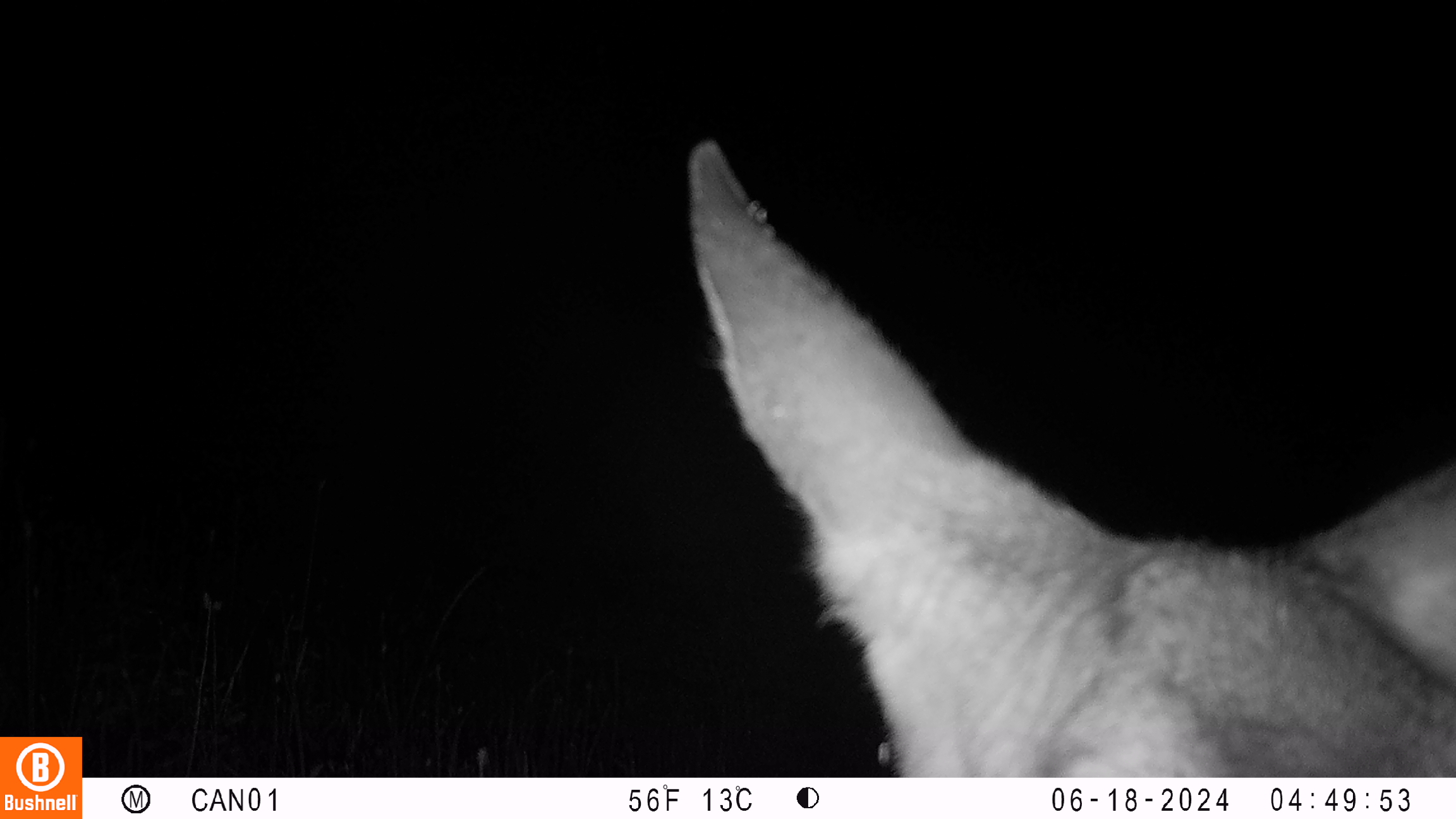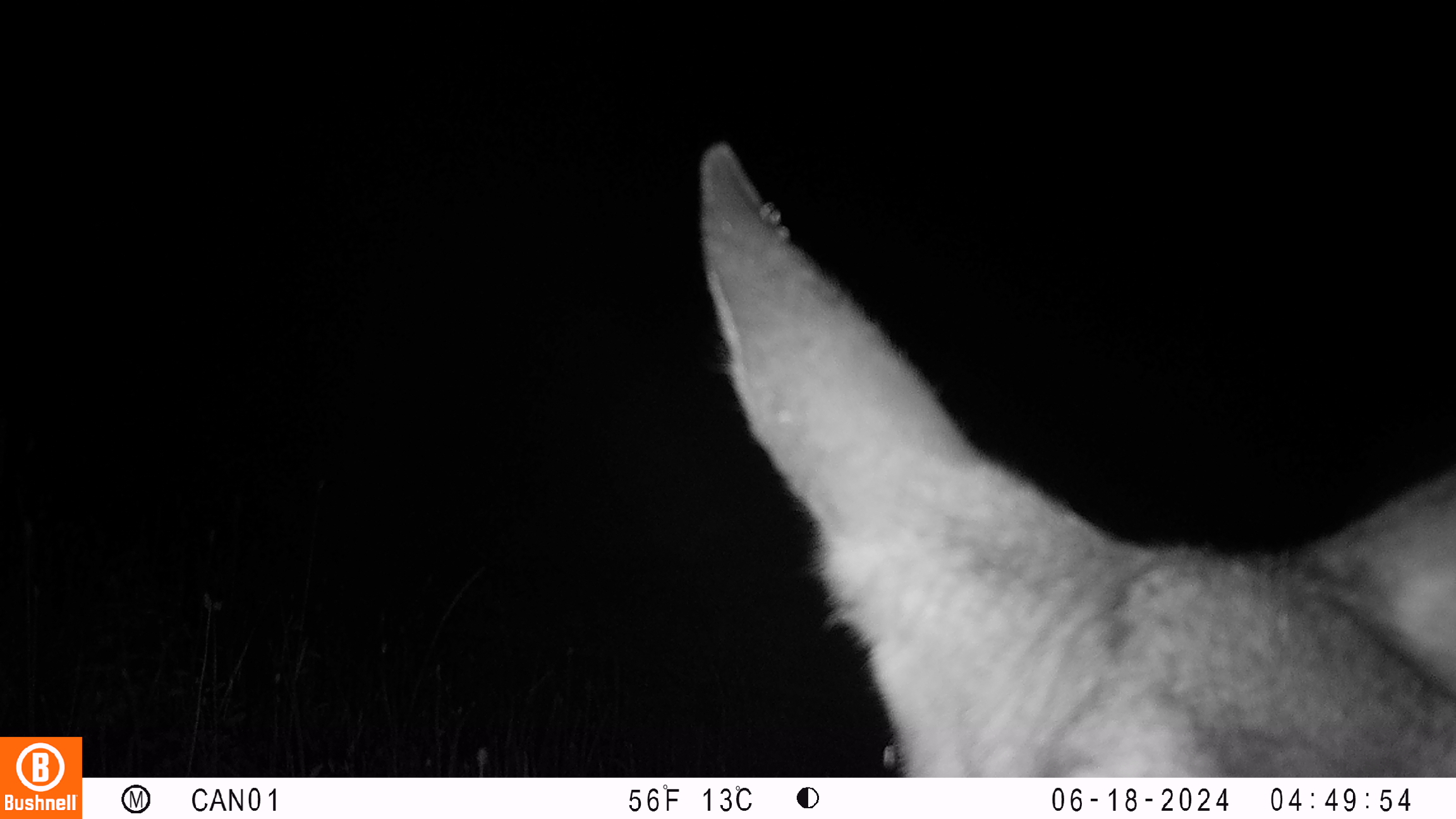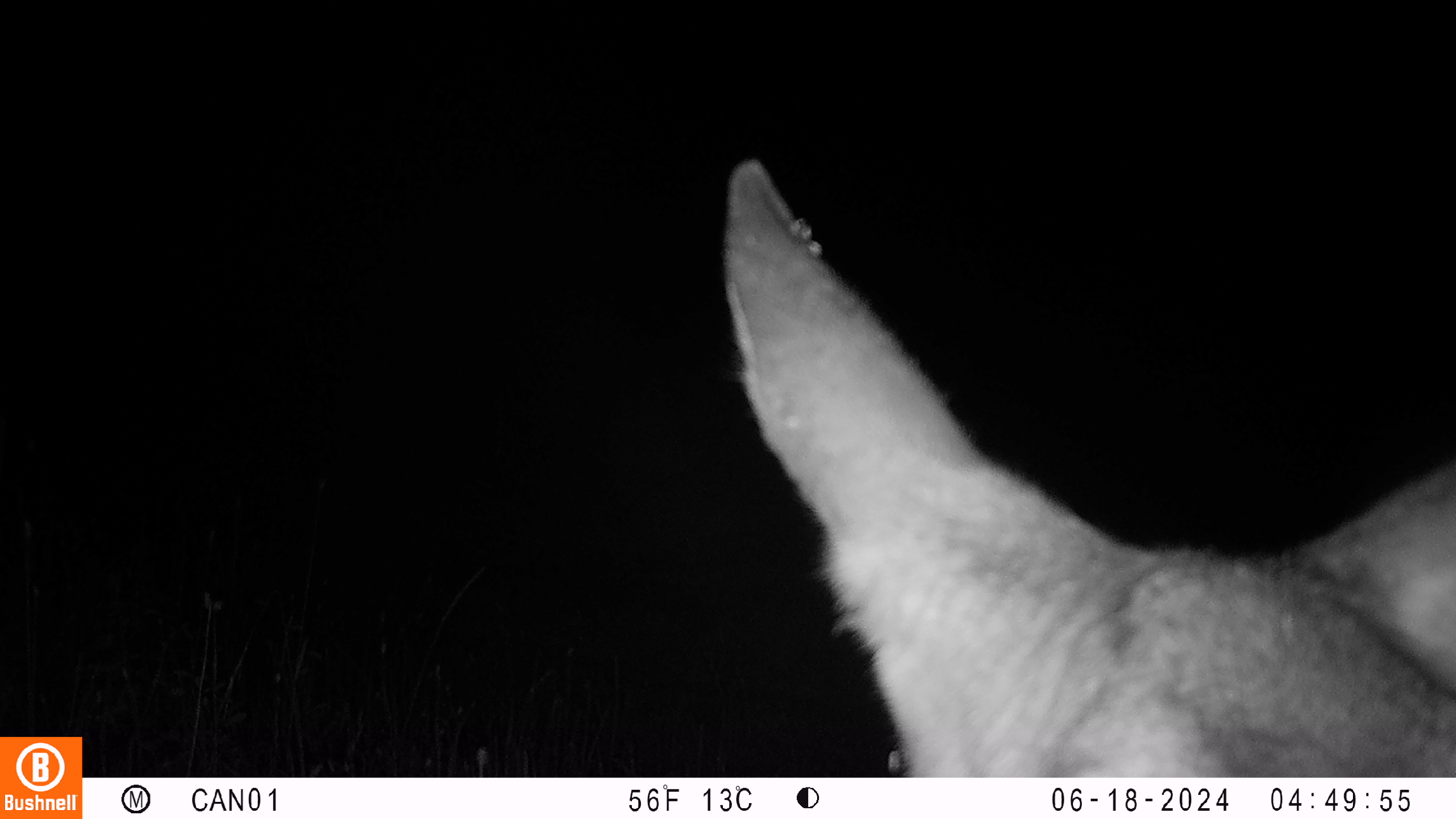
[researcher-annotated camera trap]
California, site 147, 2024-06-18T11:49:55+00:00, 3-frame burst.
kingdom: Animalia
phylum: Chordata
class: Mammalia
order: Artiodactyla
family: Cervidae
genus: Odocoileus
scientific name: Odocoileus hemionus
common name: mule deer